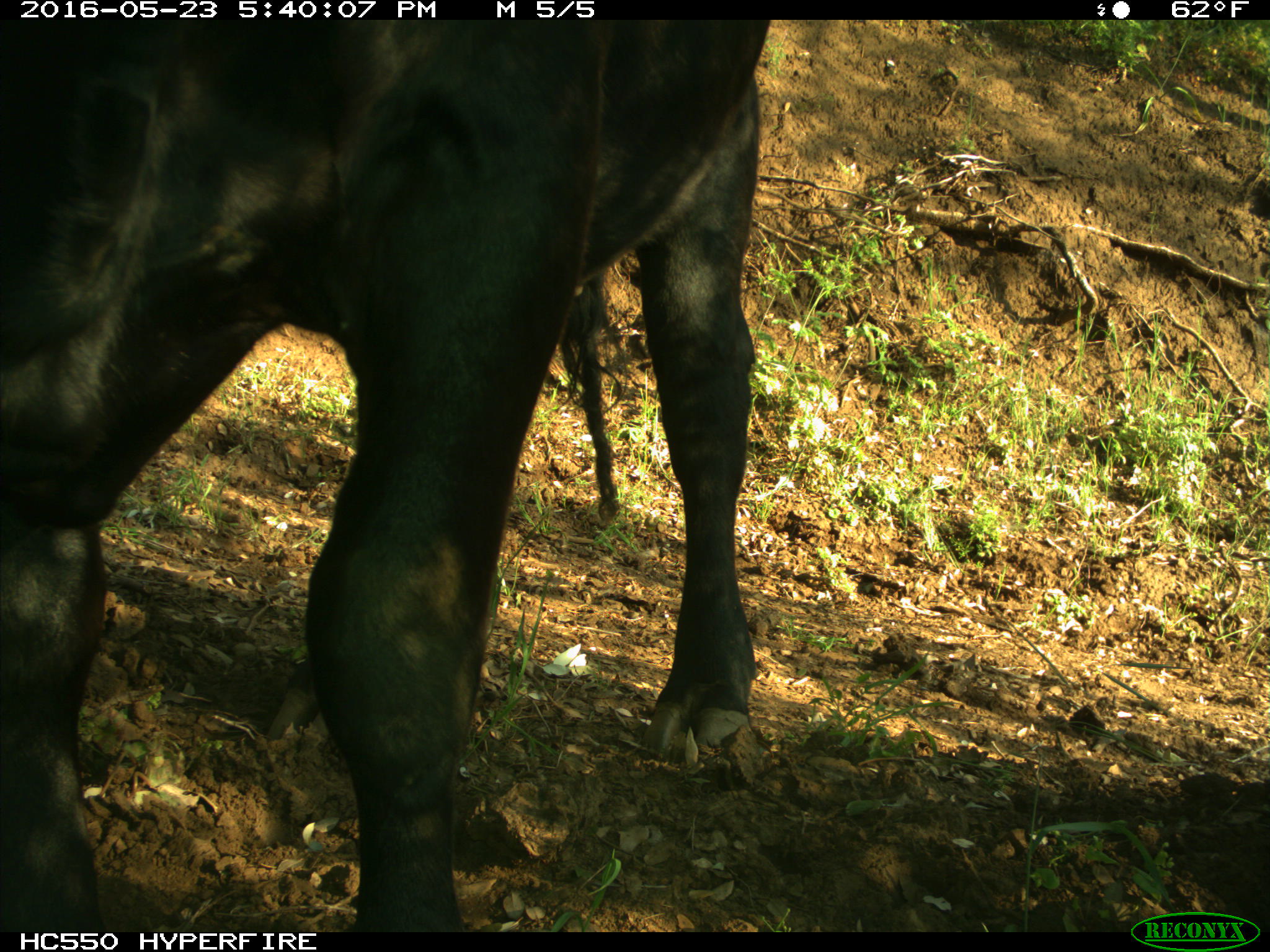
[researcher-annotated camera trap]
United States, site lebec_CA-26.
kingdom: Animalia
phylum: Chordata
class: Mammalia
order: Artiodactyla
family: Bovidae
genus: Bos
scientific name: Bos taurus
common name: domestic cow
Bos taurus (domestic cow).